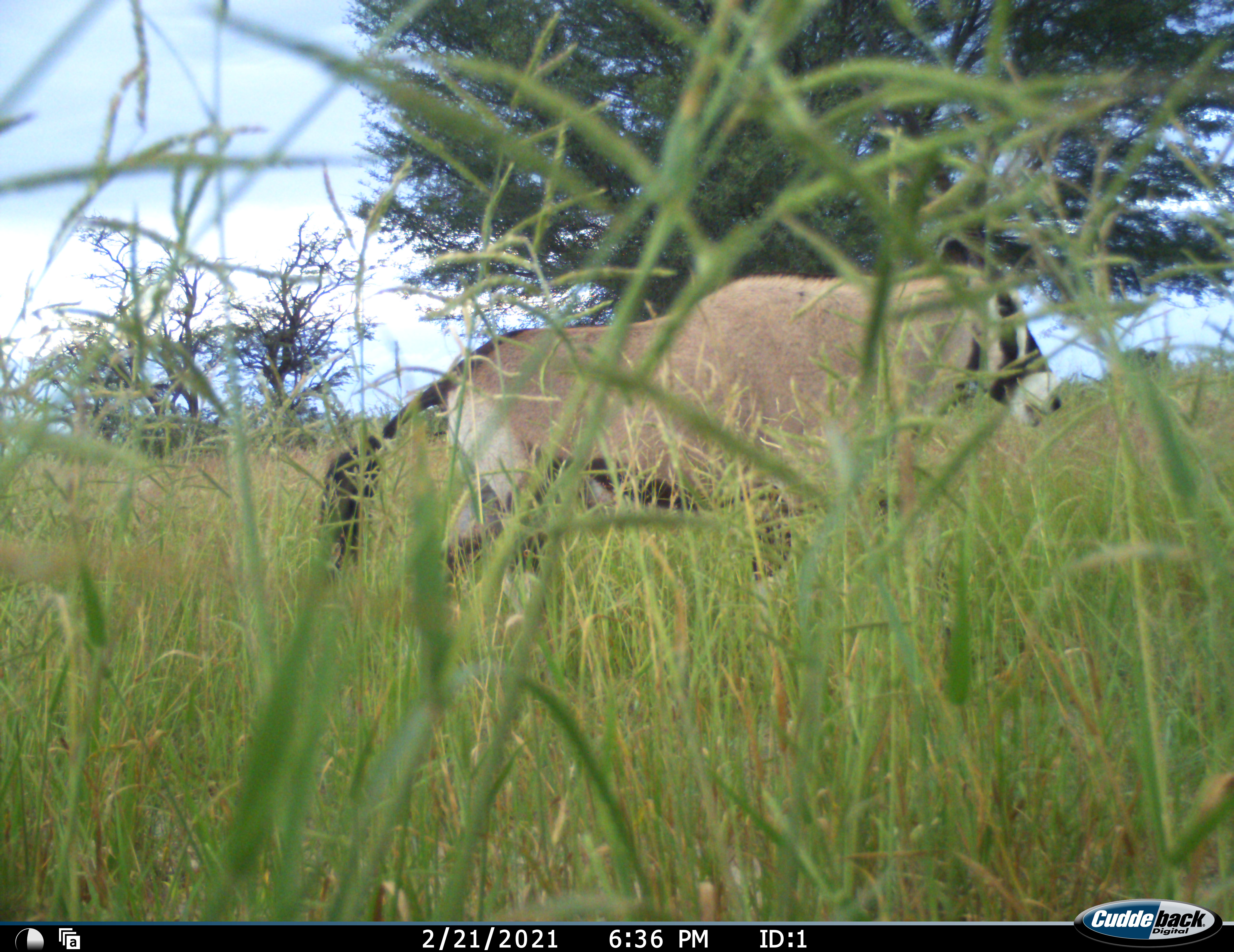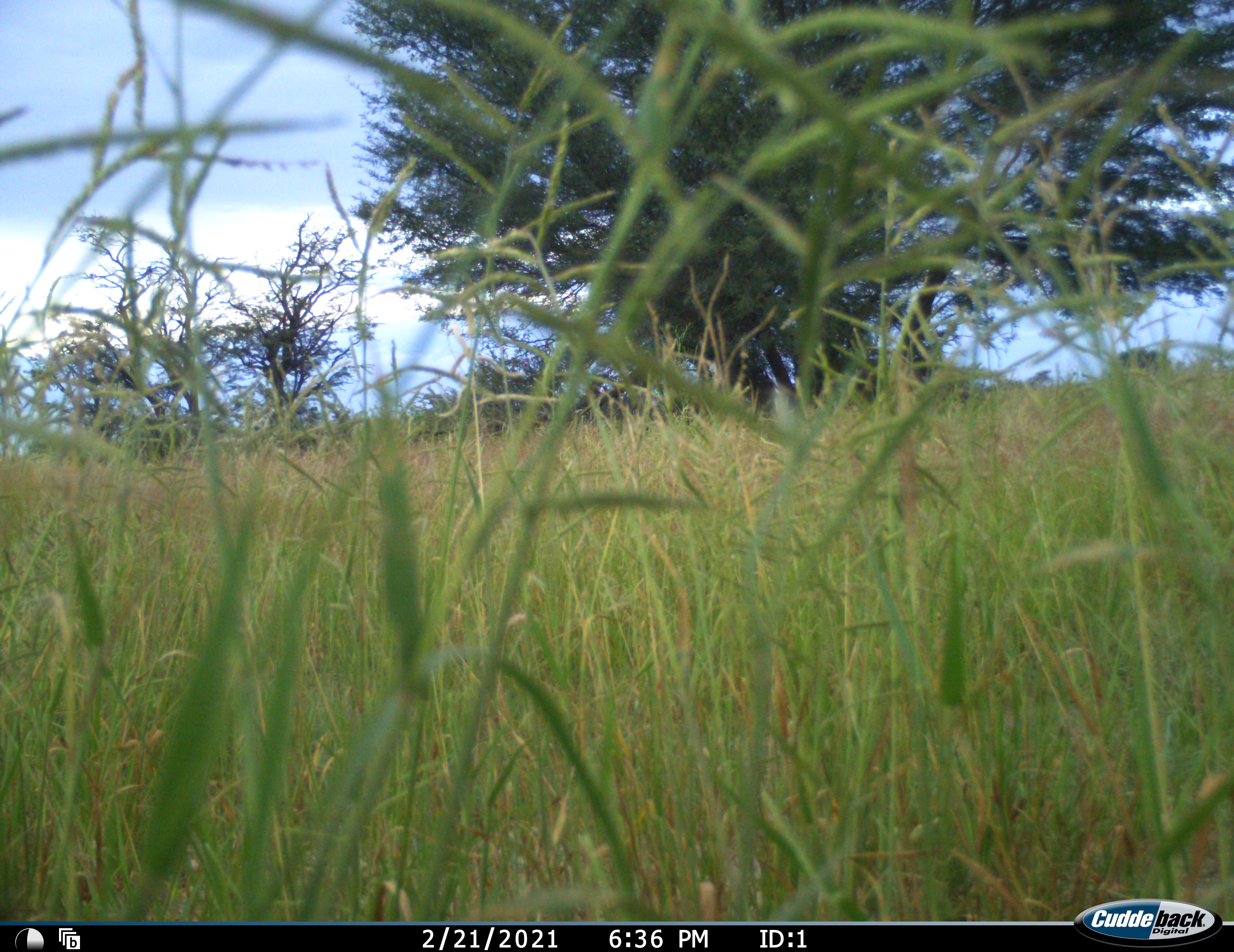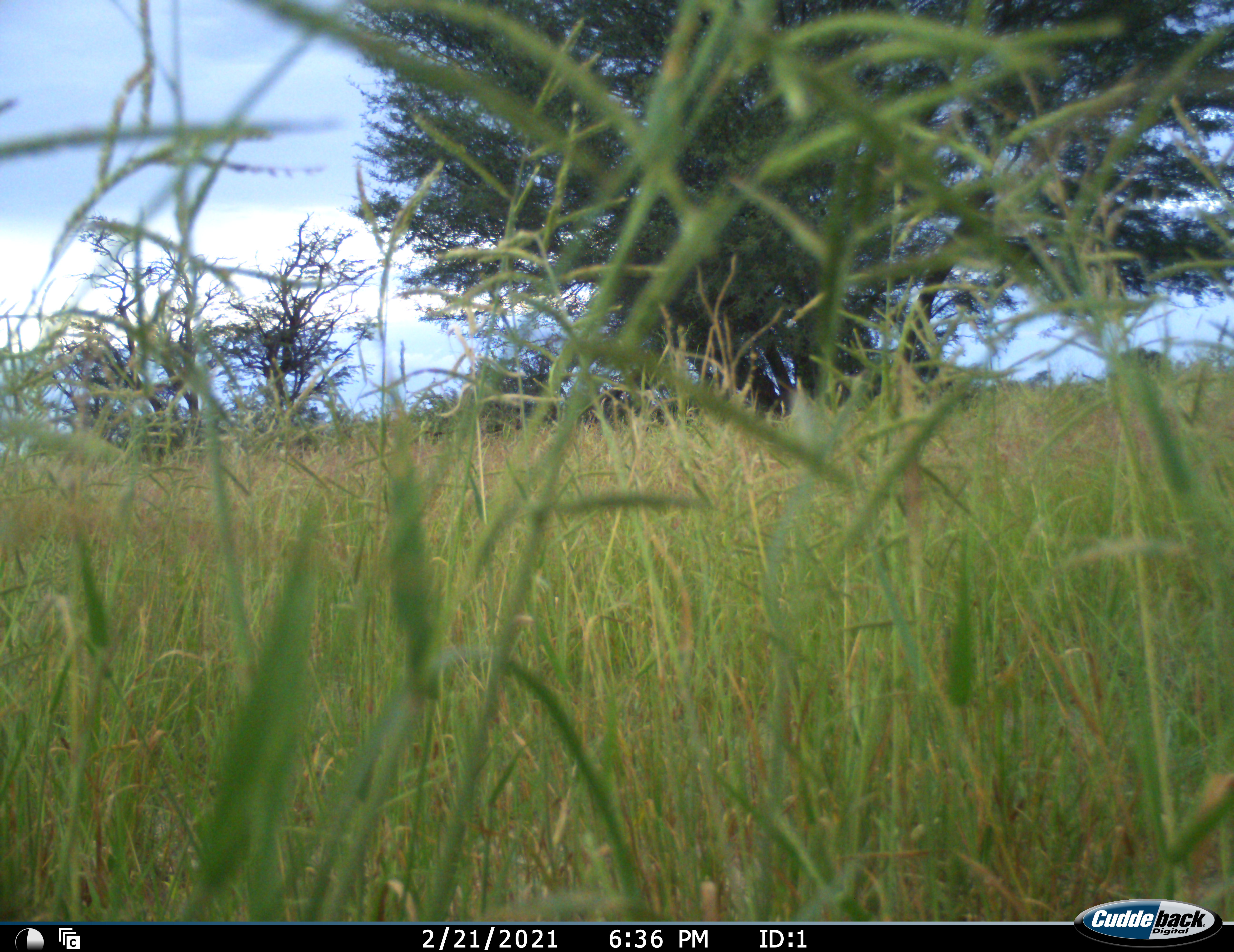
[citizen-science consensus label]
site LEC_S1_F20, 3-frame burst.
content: unidentified animal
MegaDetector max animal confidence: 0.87